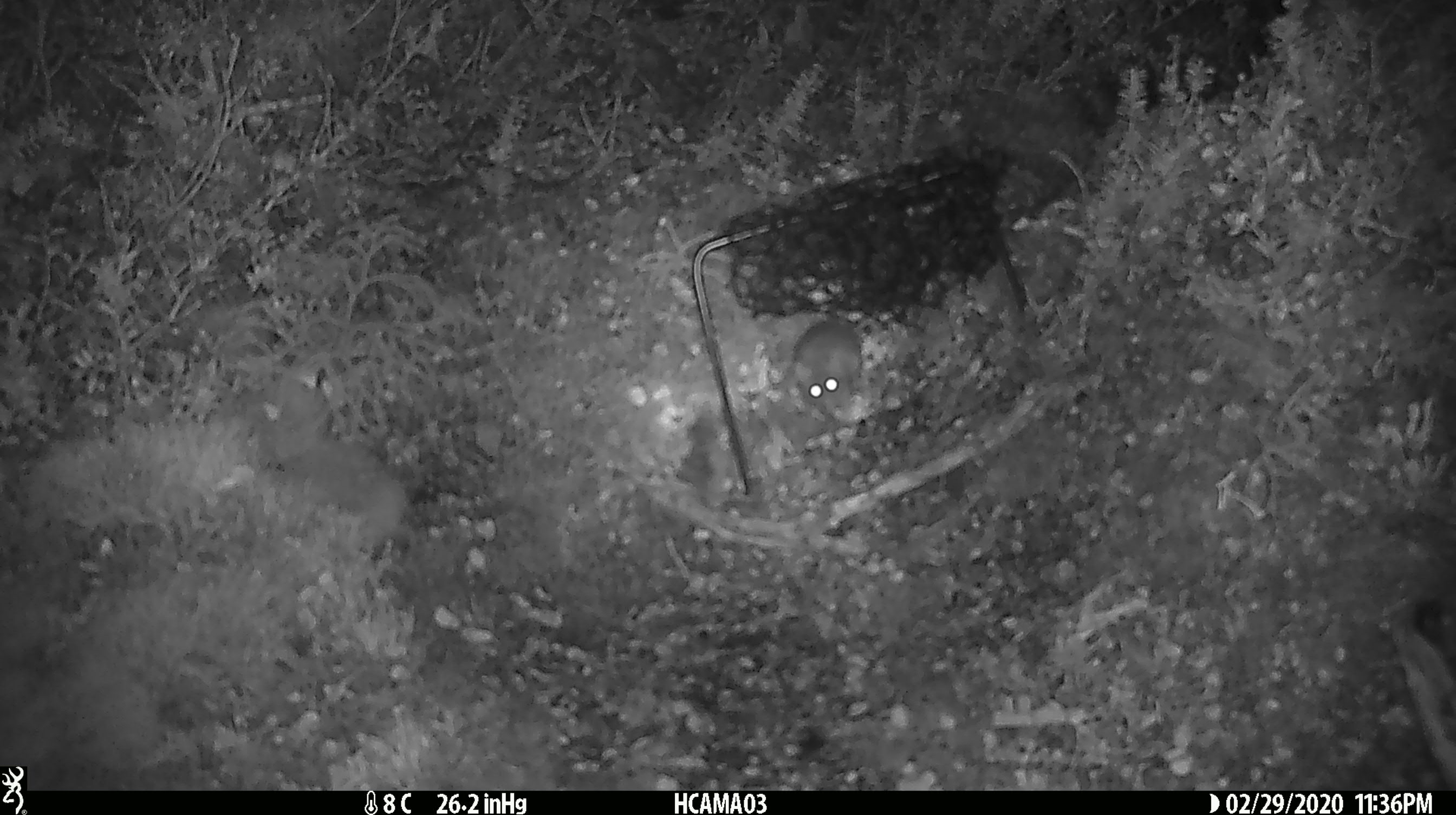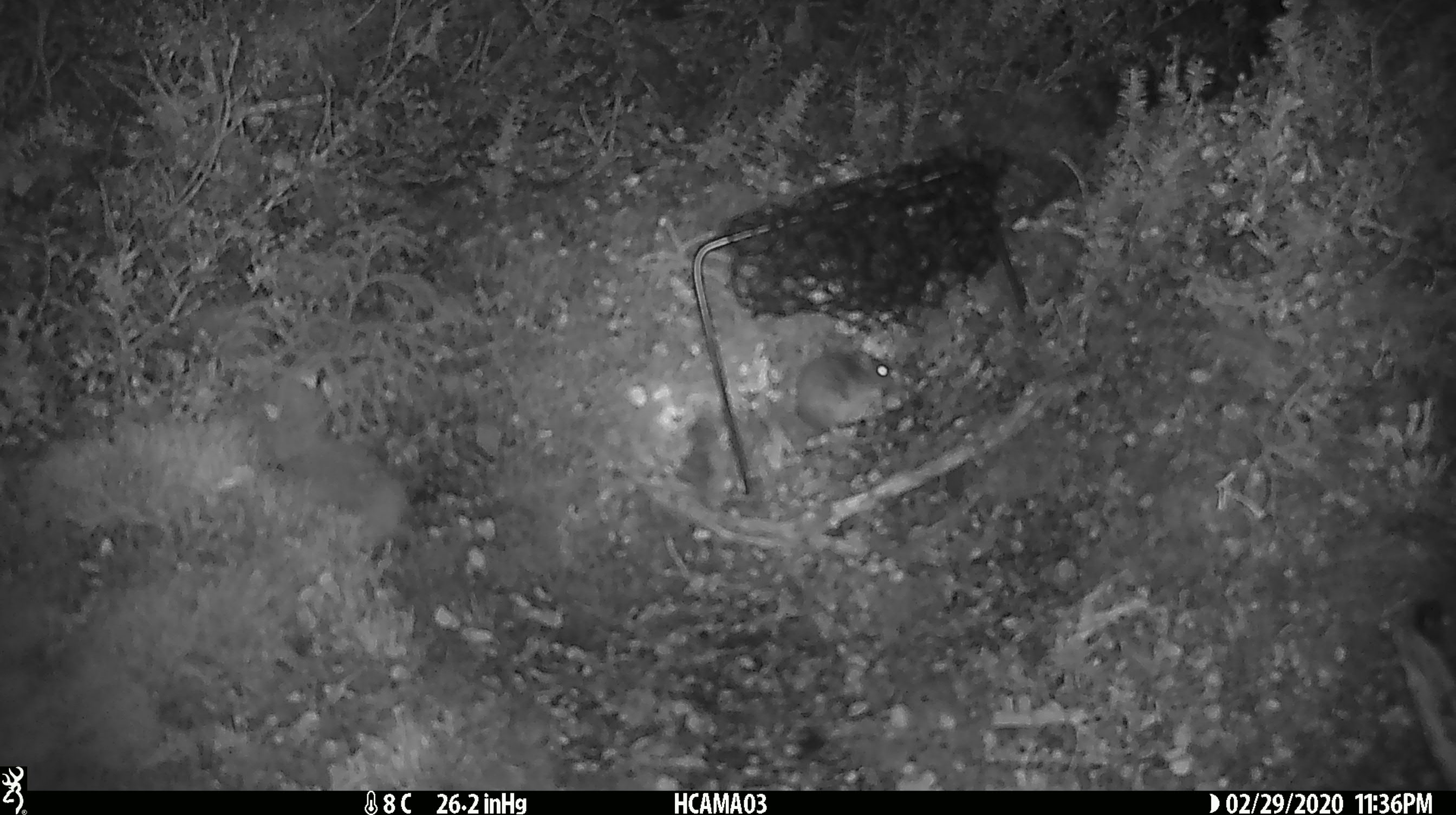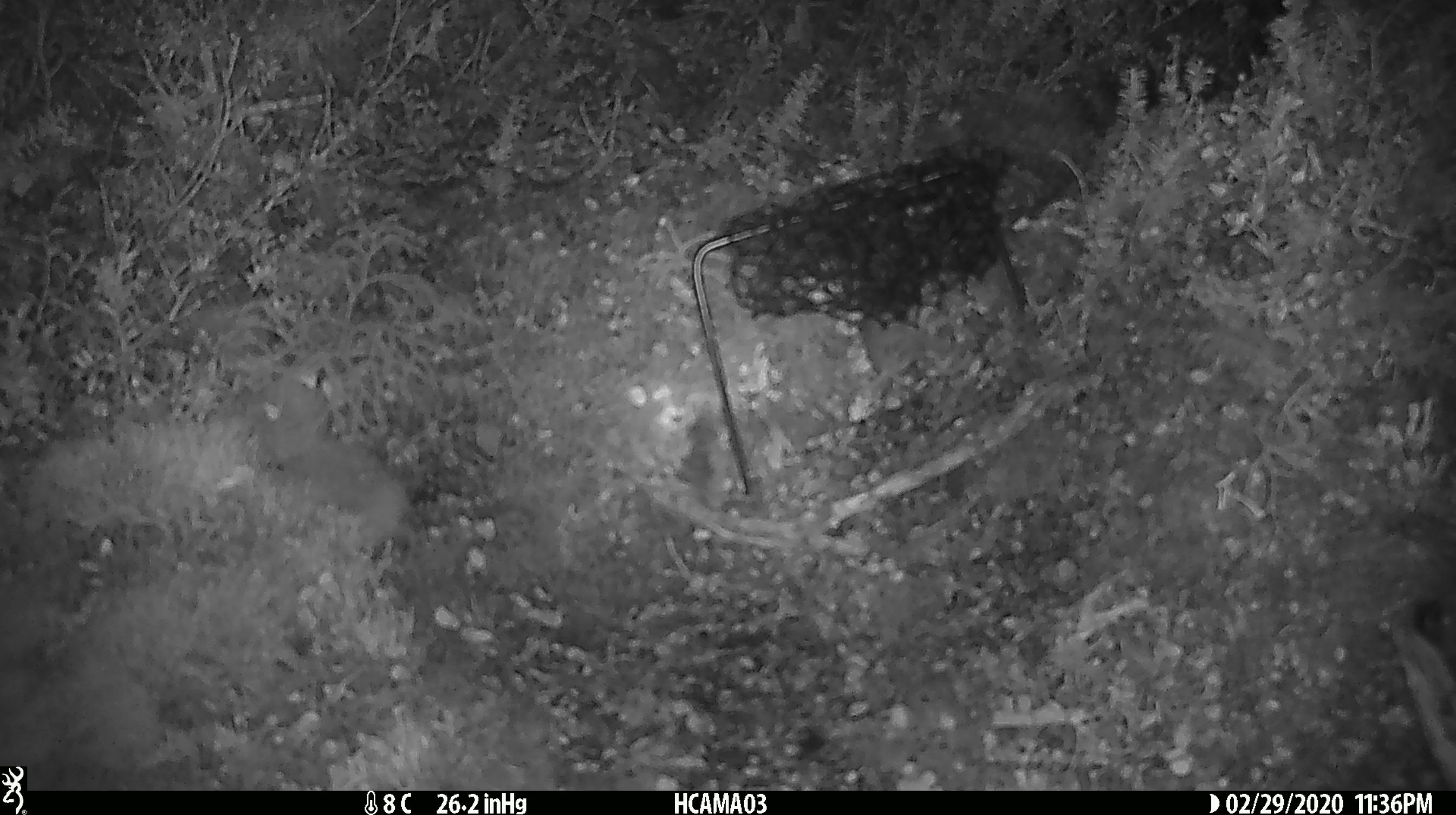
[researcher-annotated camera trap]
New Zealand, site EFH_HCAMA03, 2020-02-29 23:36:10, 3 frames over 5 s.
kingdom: Animalia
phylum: Chordata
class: Mammalia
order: Rodentia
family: Muridae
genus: Mus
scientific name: Mus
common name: mouse